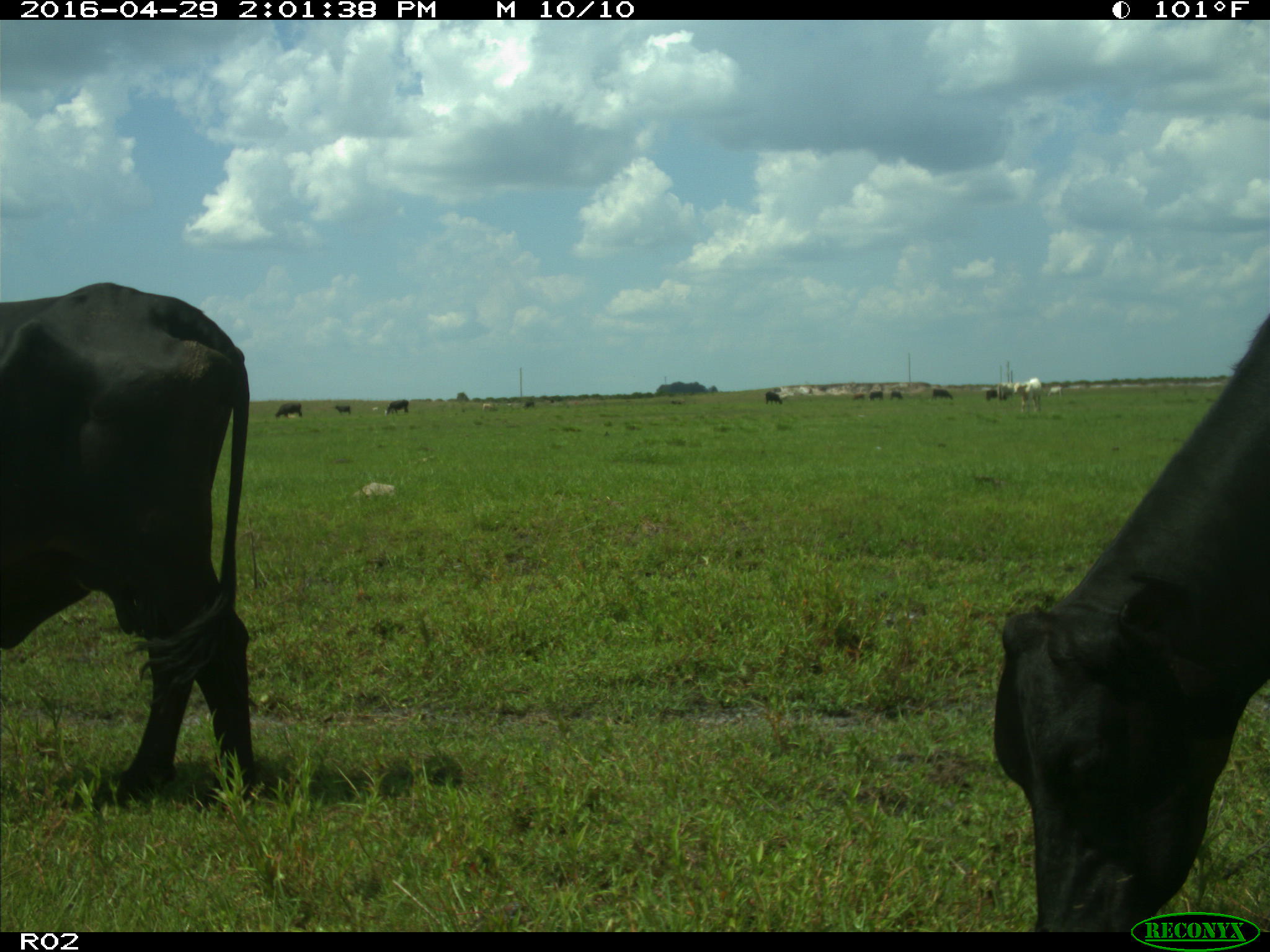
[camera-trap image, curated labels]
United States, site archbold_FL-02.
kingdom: Animalia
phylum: Chordata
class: Mammalia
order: Artiodactyla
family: Bovidae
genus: Bos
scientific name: Bos taurus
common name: domestic cow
Bos taurus (domestic cow).